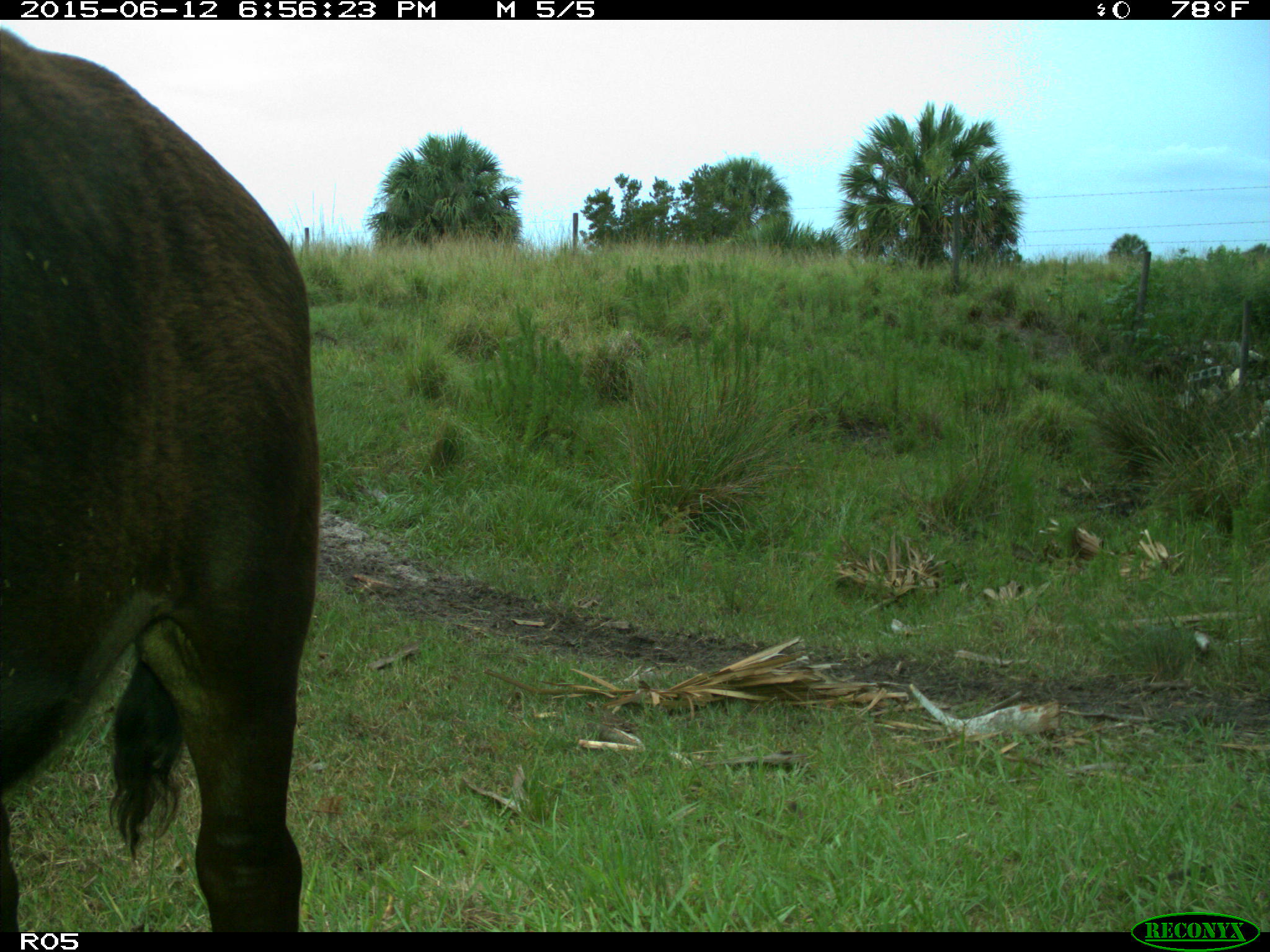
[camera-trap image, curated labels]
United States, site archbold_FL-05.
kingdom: Animalia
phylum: Chordata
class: Mammalia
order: Artiodactyla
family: Bovidae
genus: Bos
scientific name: Bos taurus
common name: domestic cow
Bos taurus (domestic cow).